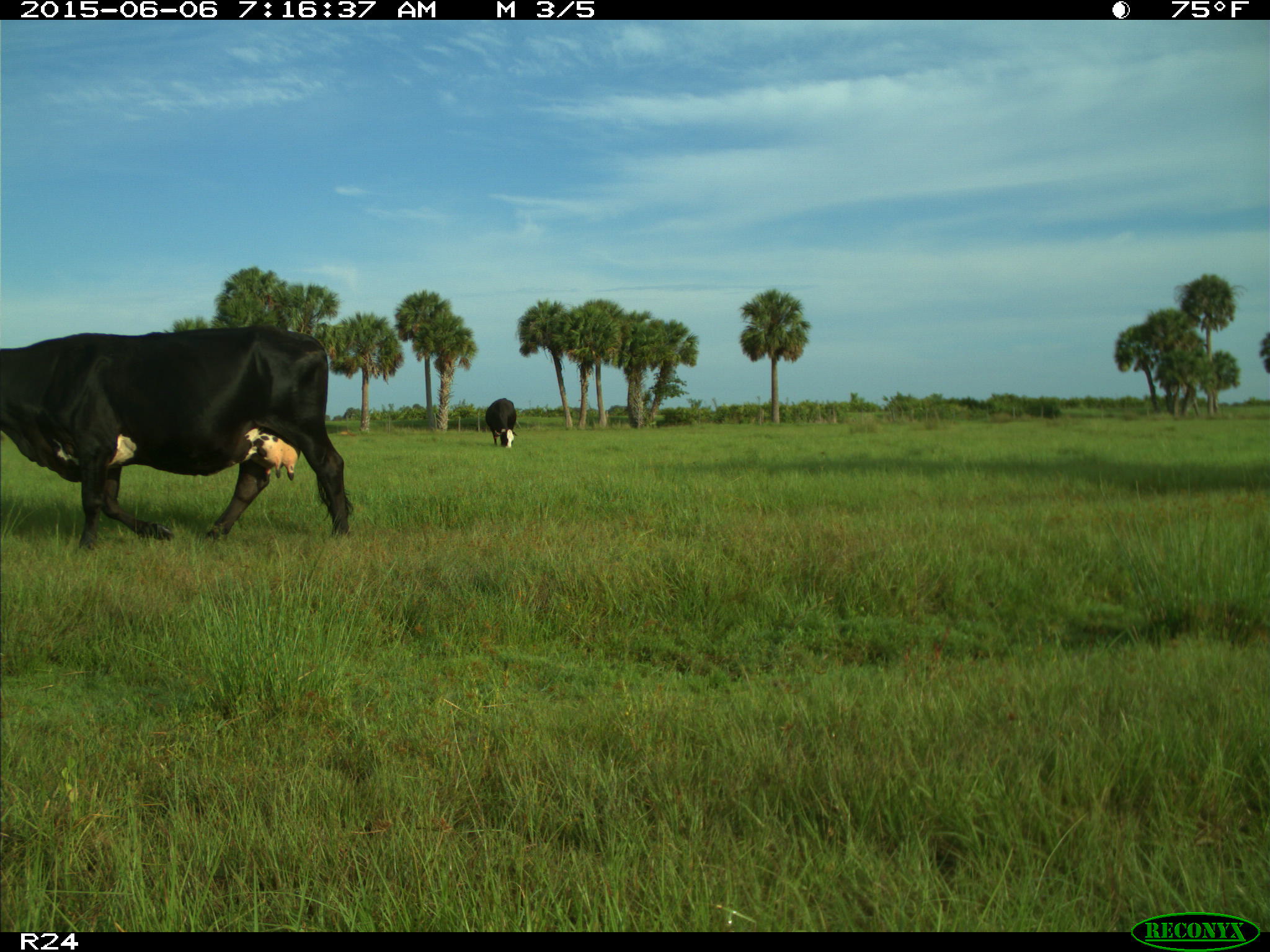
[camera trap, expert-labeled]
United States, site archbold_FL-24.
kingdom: Animalia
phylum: Chordata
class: Mammalia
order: Artiodactyla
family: Bovidae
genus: Bos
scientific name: Bos taurus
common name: domestic cow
Bos taurus (domestic cow).